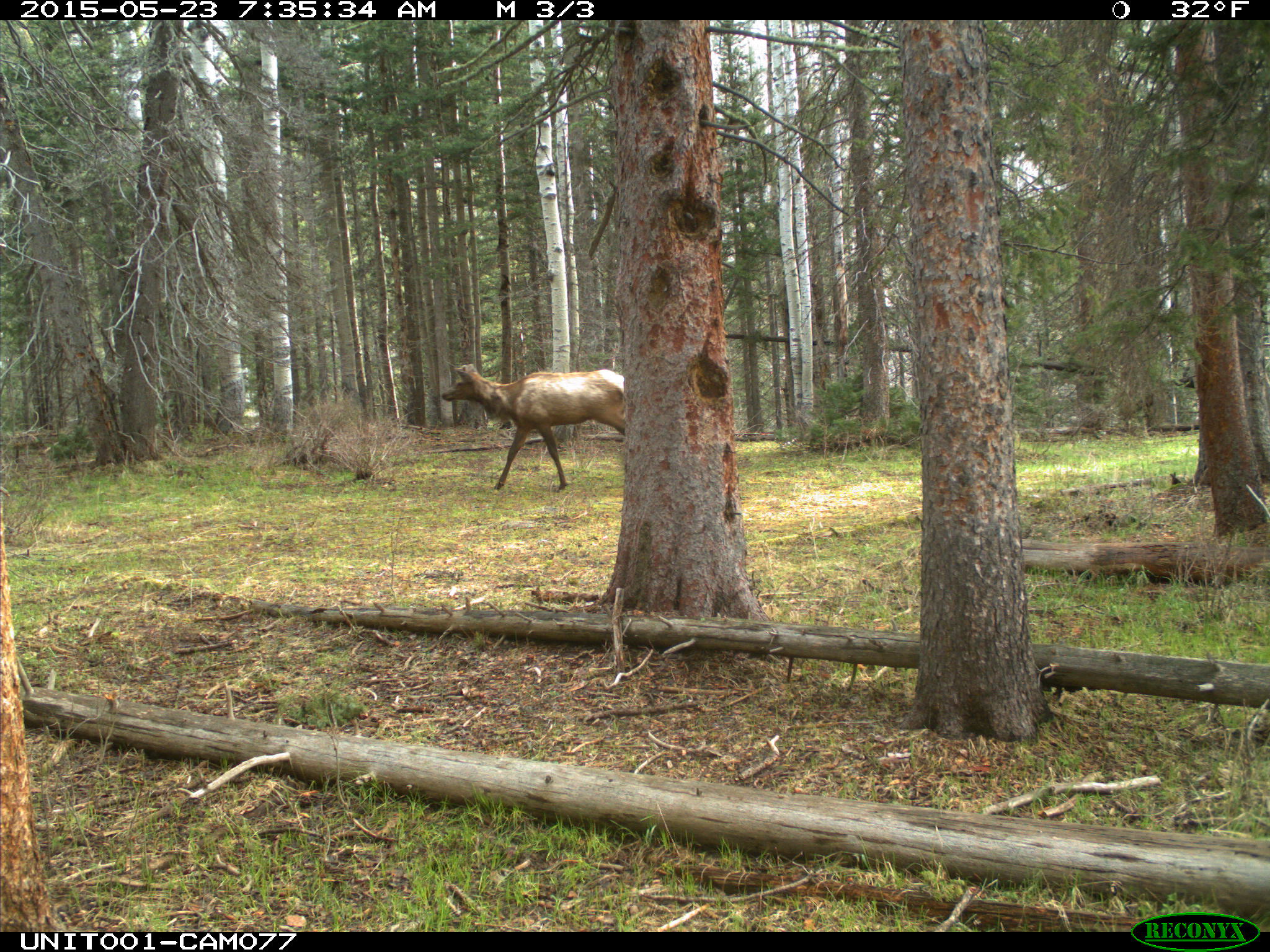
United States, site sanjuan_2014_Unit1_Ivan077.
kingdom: Animalia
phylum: Chordata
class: Mammalia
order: Artiodactyla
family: Cervidae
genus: Cervus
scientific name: Cervus elaphus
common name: red deer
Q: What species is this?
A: Cervus elaphus (red deer).